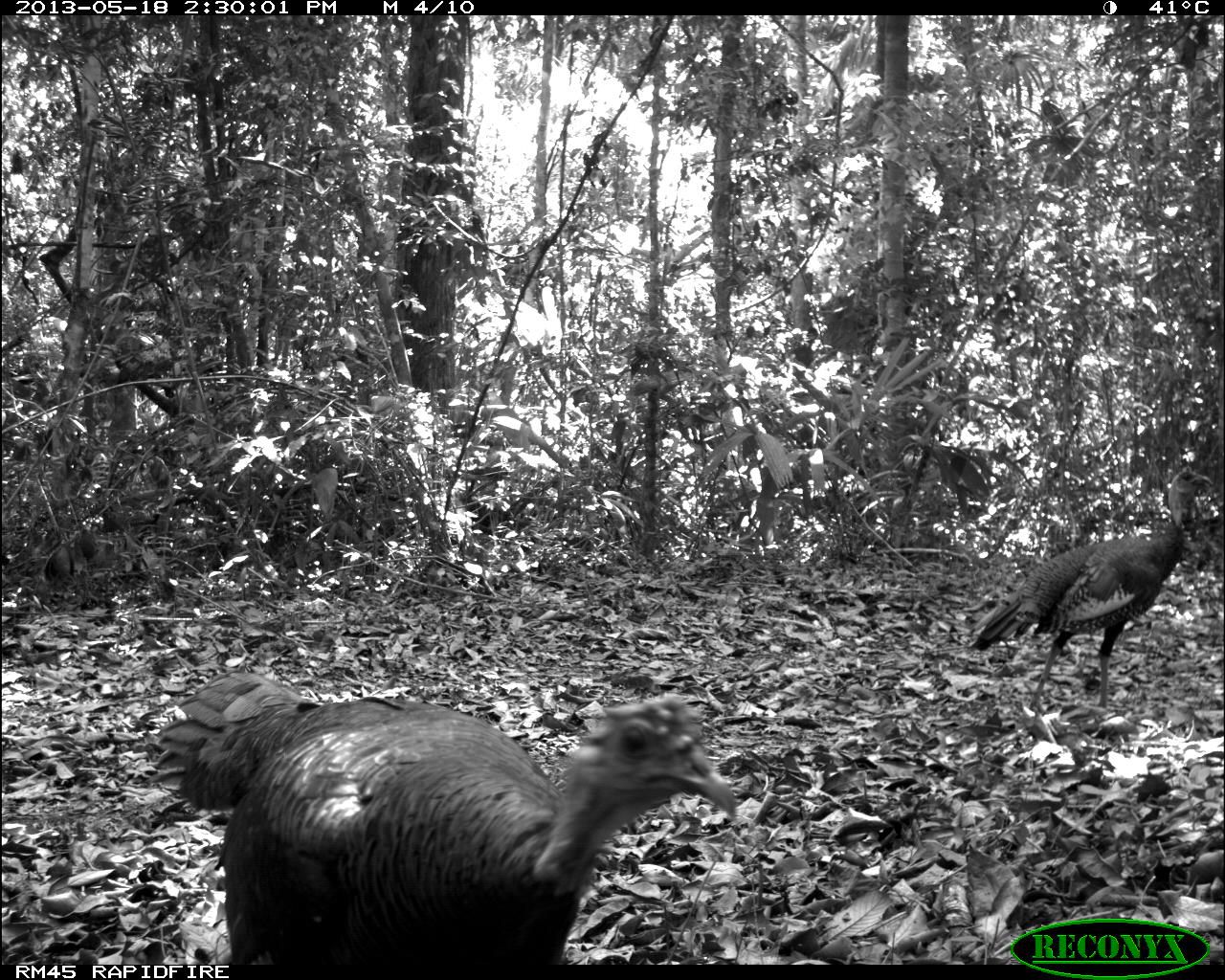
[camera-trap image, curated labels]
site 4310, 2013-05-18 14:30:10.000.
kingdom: Animalia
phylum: Chordata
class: Aves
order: Galliformes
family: Phasianidae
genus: Meleagris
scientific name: Meleagris ocellata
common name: ocellated turkey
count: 12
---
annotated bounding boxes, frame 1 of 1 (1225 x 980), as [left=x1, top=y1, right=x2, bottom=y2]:
meleagris ocellata: [left=146, top=661, right=740, bottom=962]; [left=968, top=462, right=1215, bottom=718]